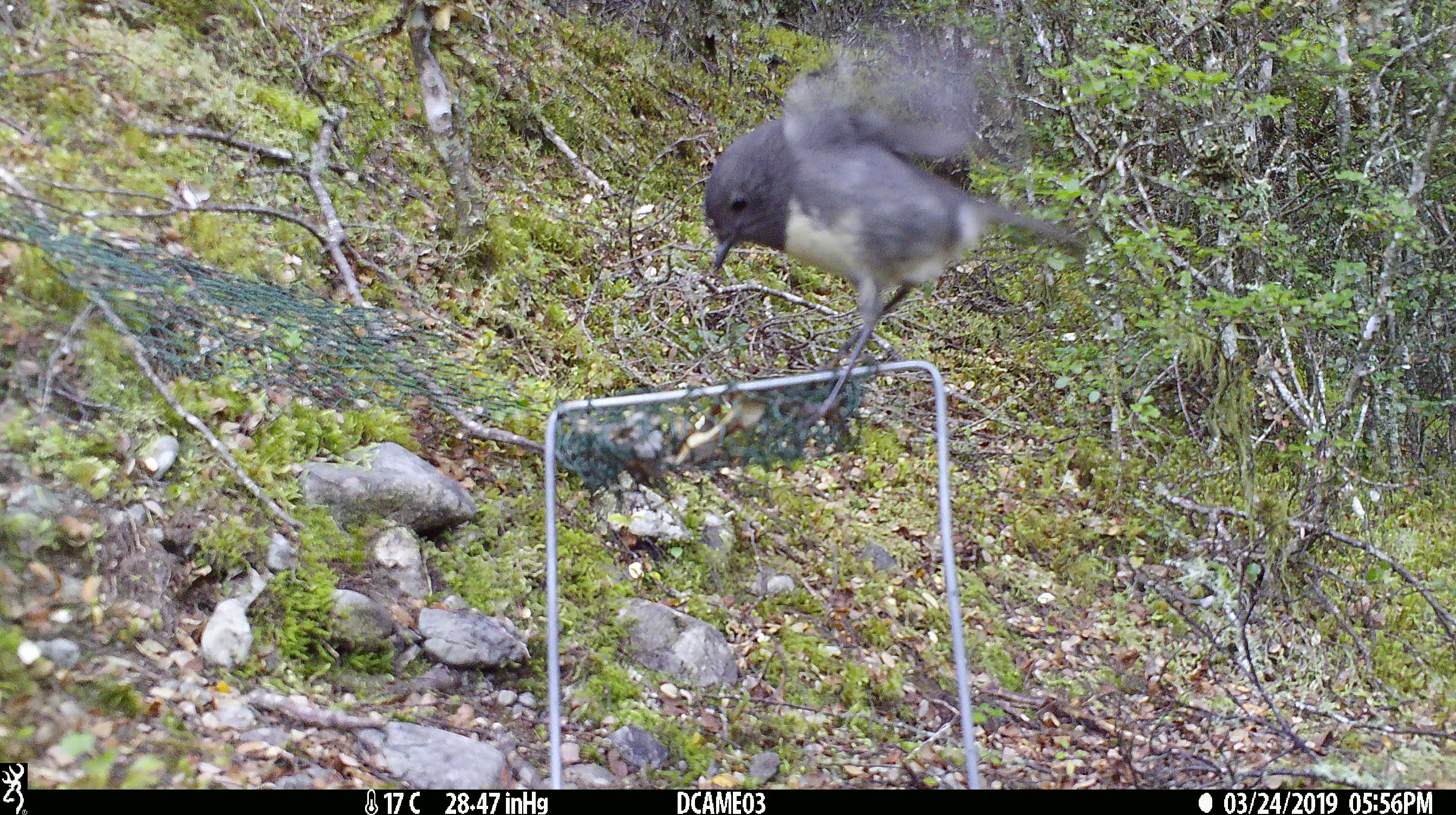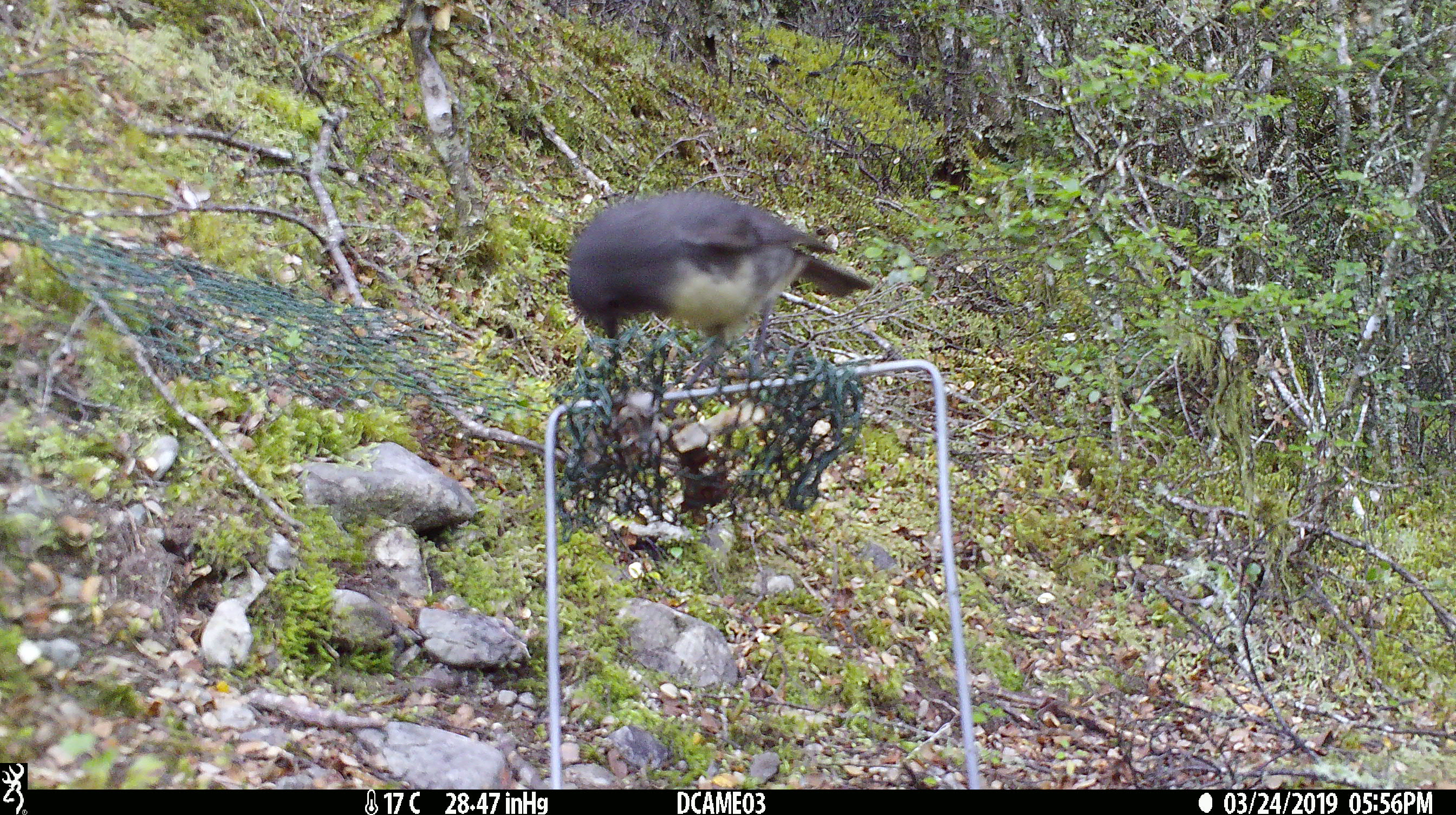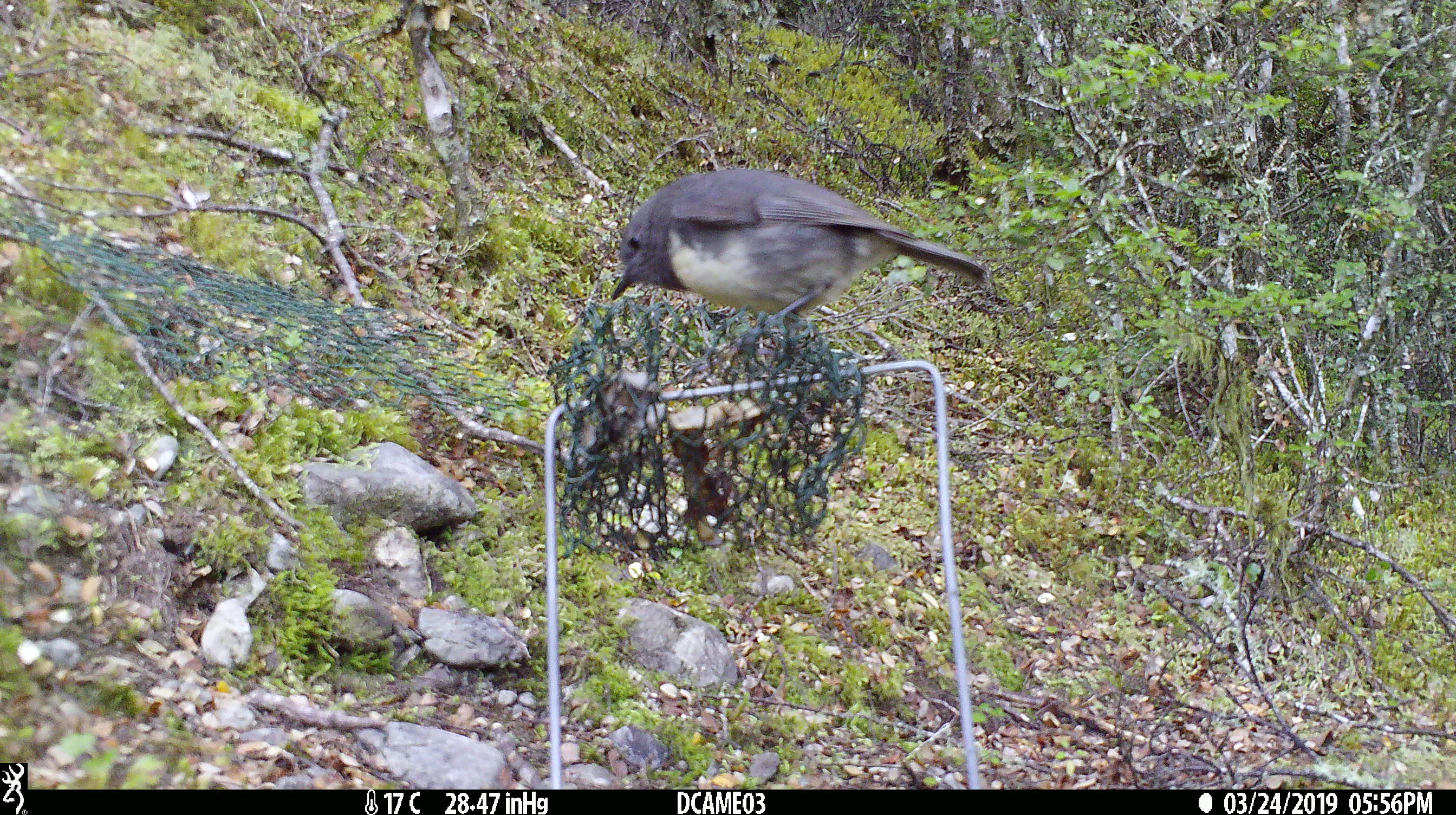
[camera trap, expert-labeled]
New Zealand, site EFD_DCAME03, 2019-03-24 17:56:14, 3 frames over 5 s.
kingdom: Animalia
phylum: Chordata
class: Aves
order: Passeriformes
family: Petroicidae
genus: Petroica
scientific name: Petroica australis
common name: new zealand robin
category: robin